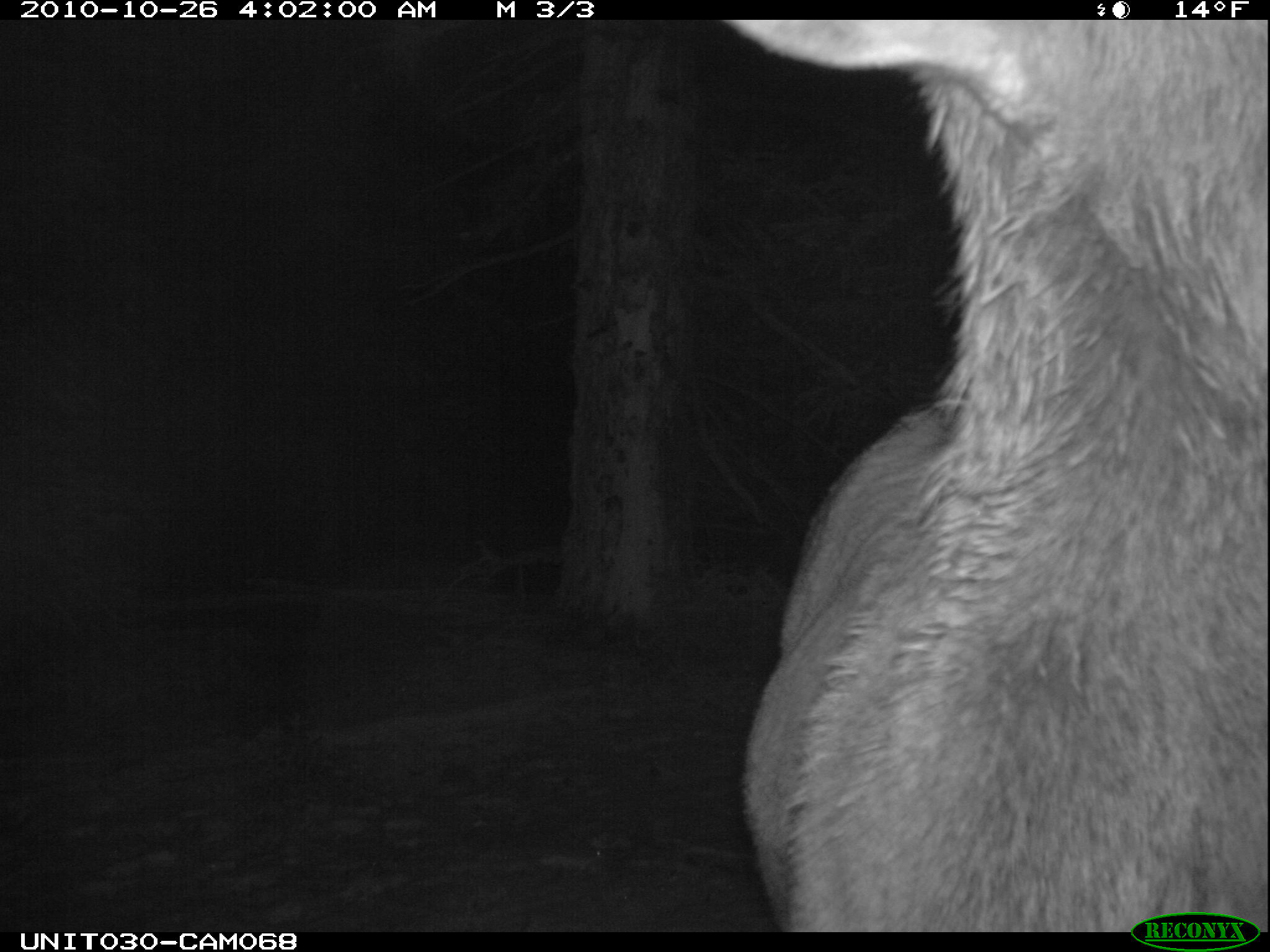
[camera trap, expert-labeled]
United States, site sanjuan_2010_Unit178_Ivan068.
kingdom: Animalia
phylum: Chordata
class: Mammalia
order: Artiodactyla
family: Cervidae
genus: Cervus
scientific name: Cervus elaphus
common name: red deer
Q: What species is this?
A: Cervus elaphus (red deer).